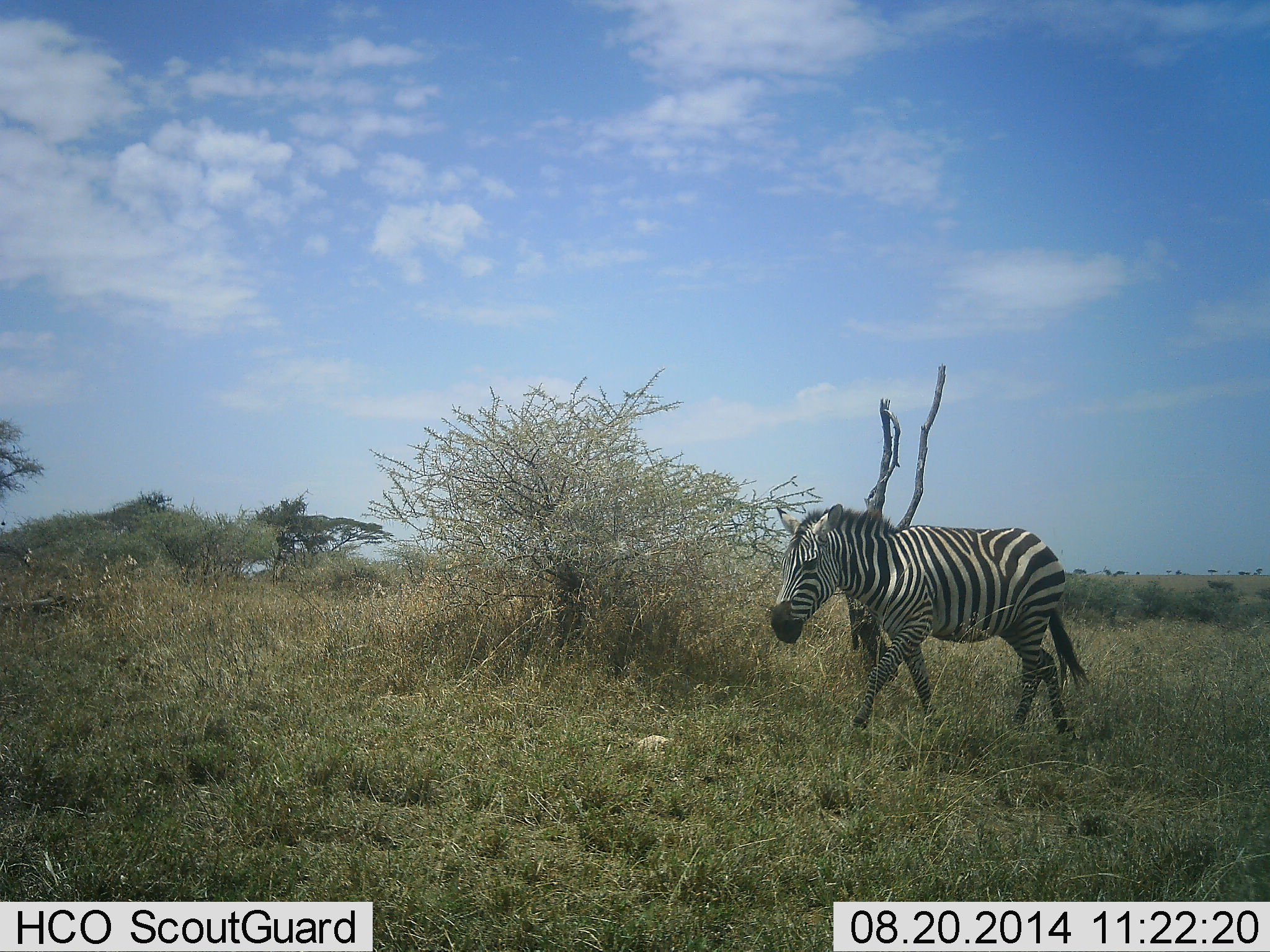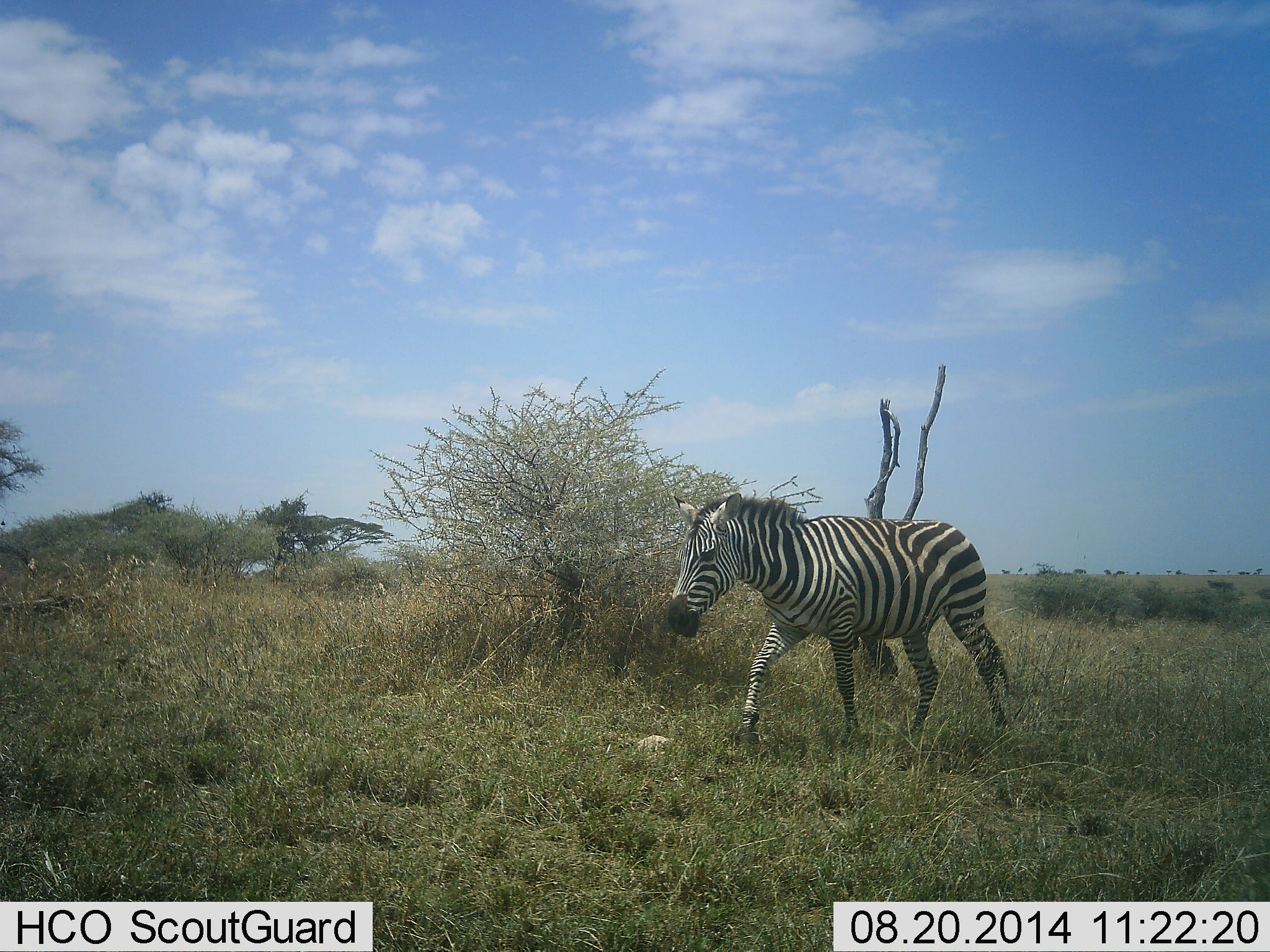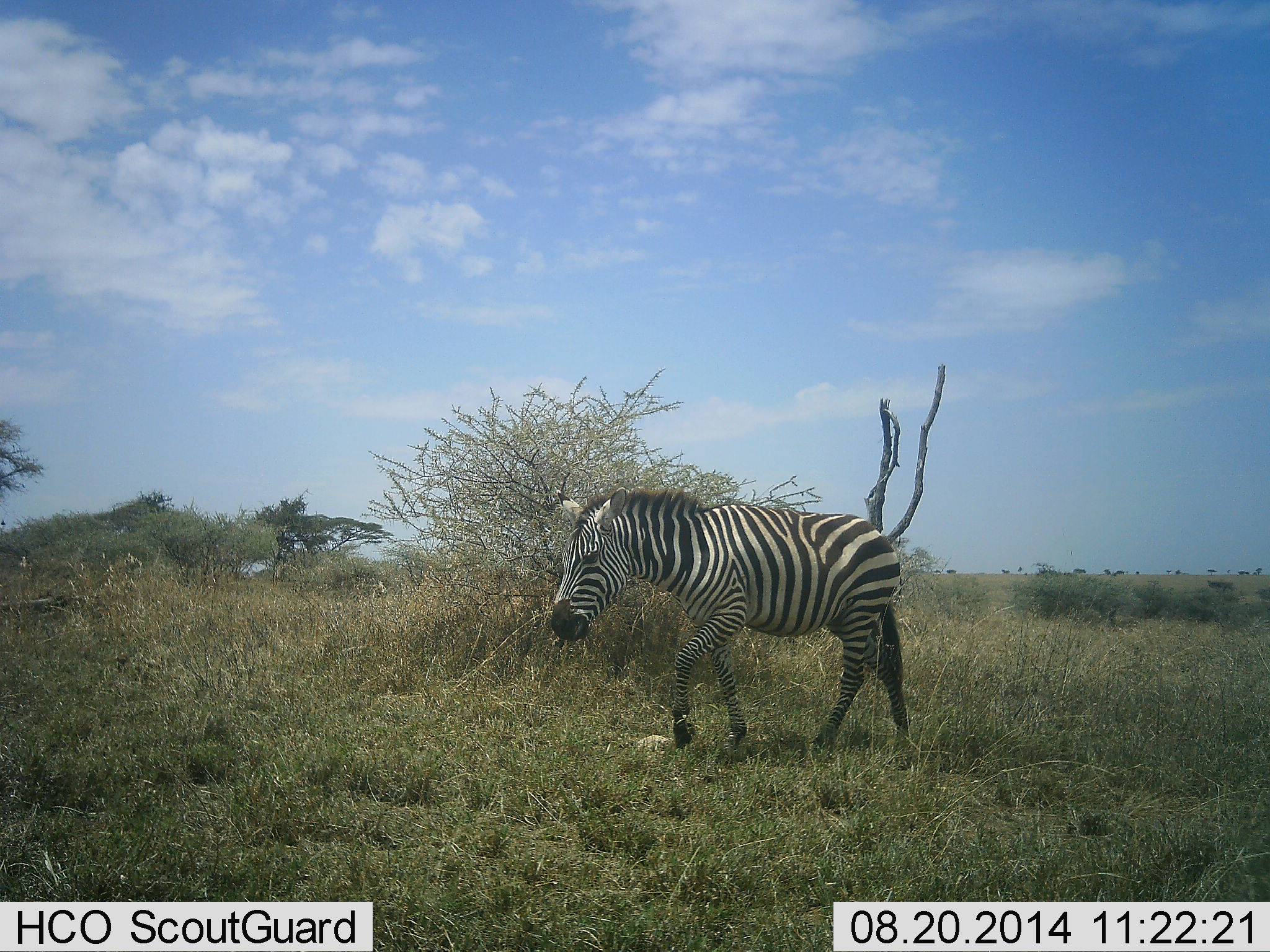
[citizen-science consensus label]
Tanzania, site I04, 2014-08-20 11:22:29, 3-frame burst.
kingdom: Animalia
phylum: Chordata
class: Mammalia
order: Perissodactyla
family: Equidae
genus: Equus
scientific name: Equus quagga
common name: plains zebra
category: zebra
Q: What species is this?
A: Zebra (plains zebra) (Equus quagga).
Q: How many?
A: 1.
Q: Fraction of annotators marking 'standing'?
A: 0%.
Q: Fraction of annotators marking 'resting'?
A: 0%.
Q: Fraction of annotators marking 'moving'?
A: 100%.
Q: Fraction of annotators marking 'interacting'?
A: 0%.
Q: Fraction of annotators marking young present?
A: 0%.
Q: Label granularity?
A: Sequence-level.